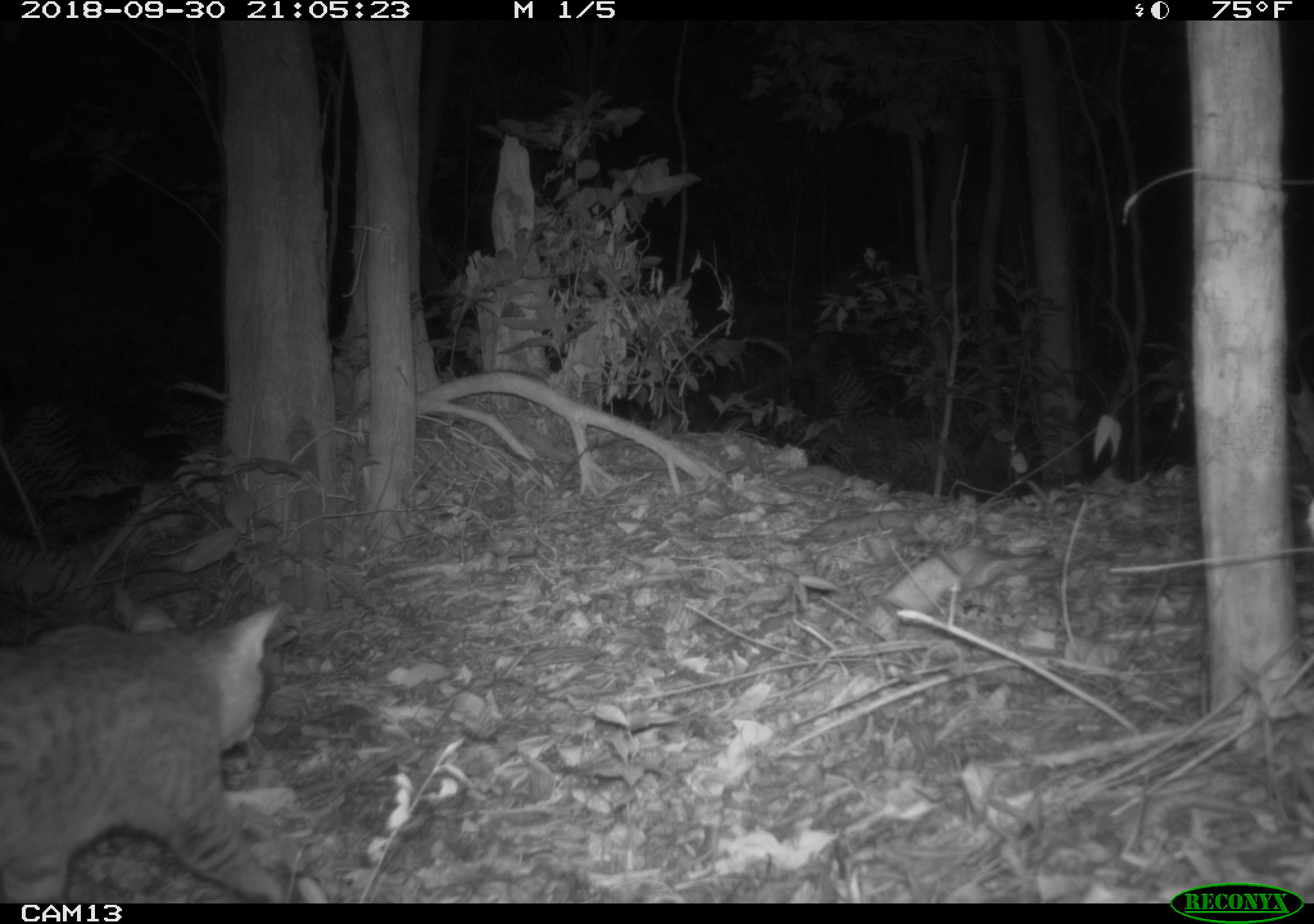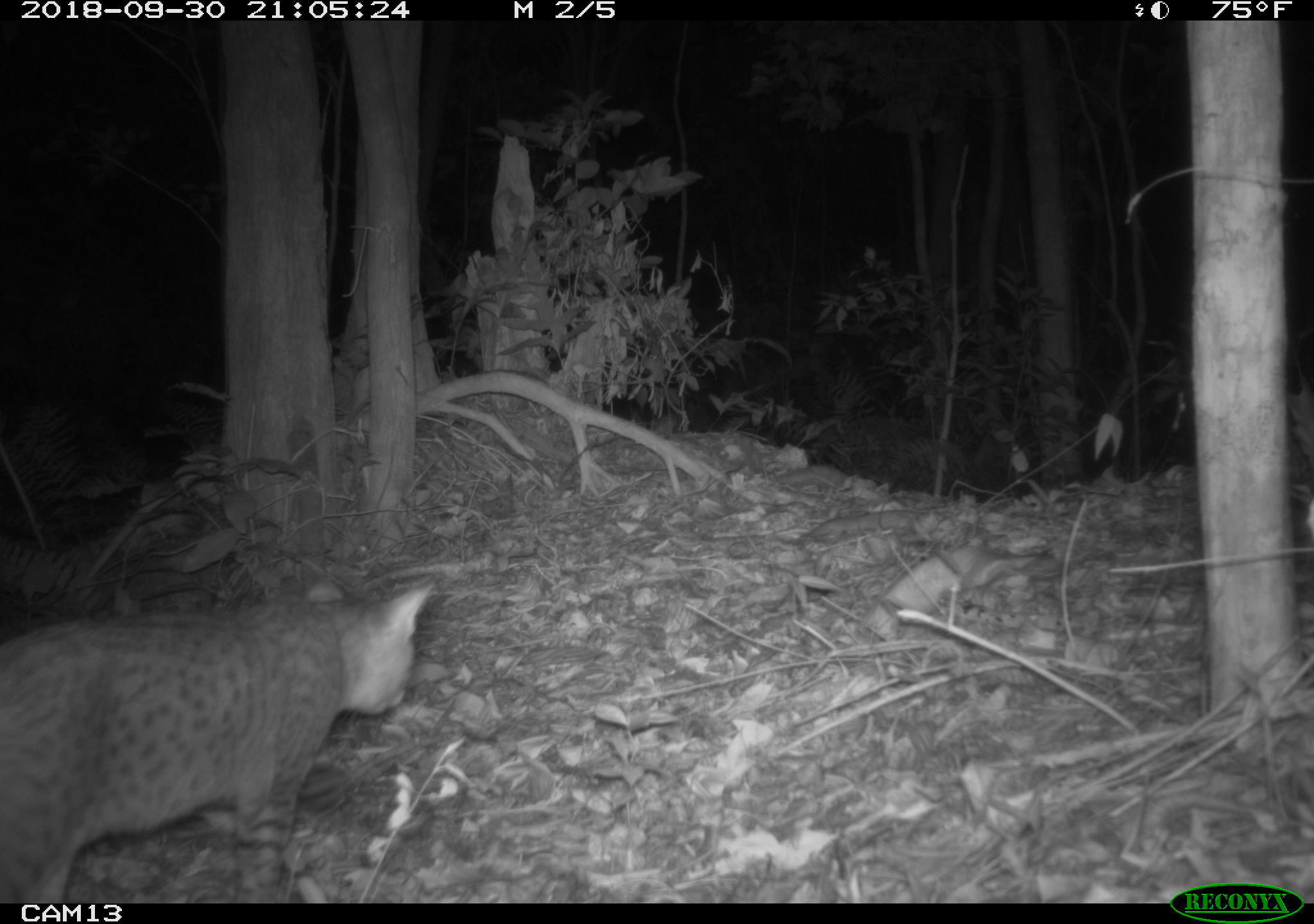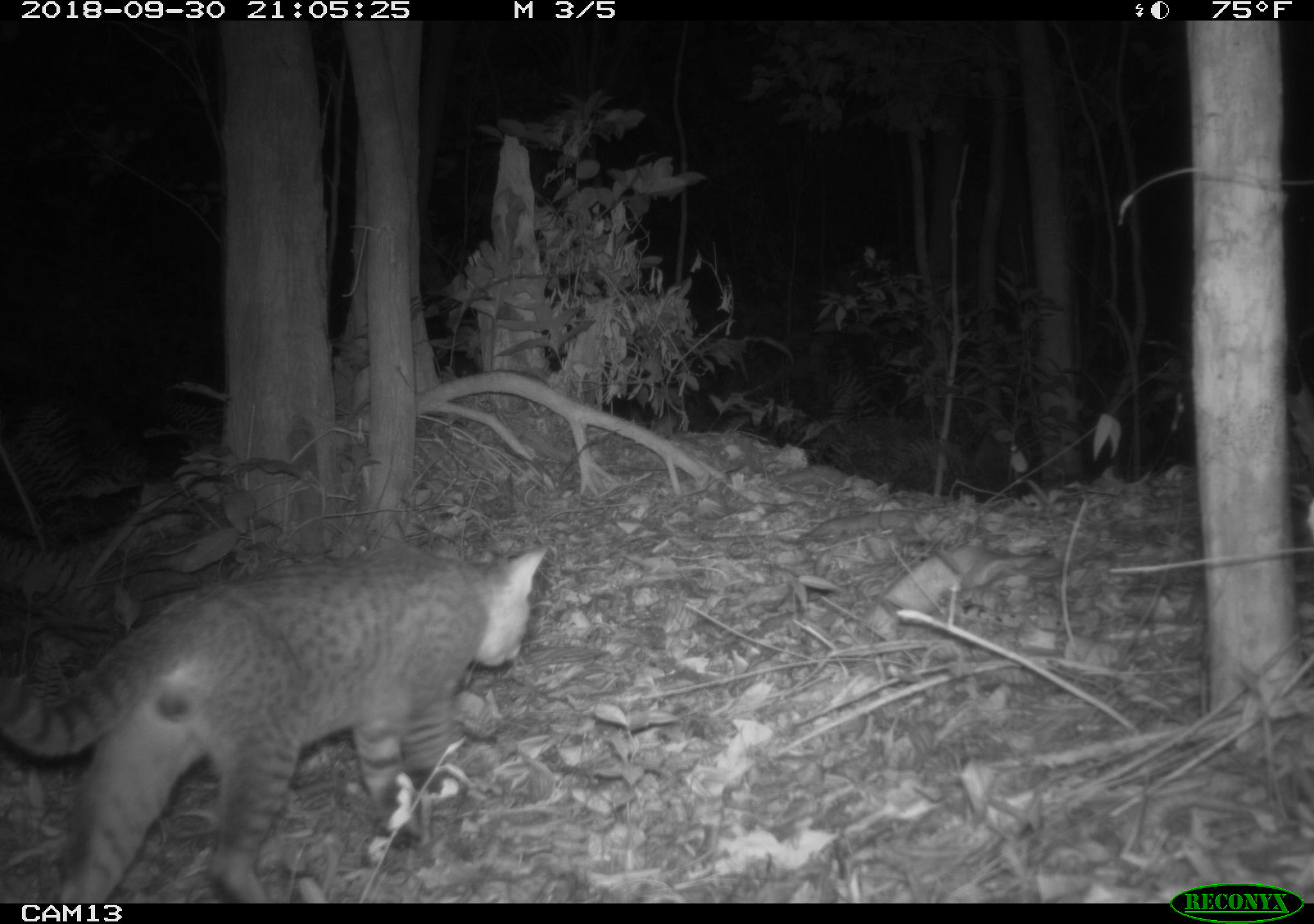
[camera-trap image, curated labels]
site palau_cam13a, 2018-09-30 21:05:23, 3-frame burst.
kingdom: Animalia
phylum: Chordata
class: Mammalia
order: Carnivora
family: Felidae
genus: Felis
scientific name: Felis catus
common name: cat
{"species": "cat (Felis catus)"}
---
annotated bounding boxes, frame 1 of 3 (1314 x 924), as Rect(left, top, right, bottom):
cat: Rect(0, 592, 314, 903)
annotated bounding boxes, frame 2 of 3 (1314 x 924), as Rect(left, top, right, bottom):
cat: Rect(0, 579, 432, 905)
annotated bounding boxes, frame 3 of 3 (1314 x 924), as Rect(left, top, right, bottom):
cat: Rect(0, 538, 549, 905)